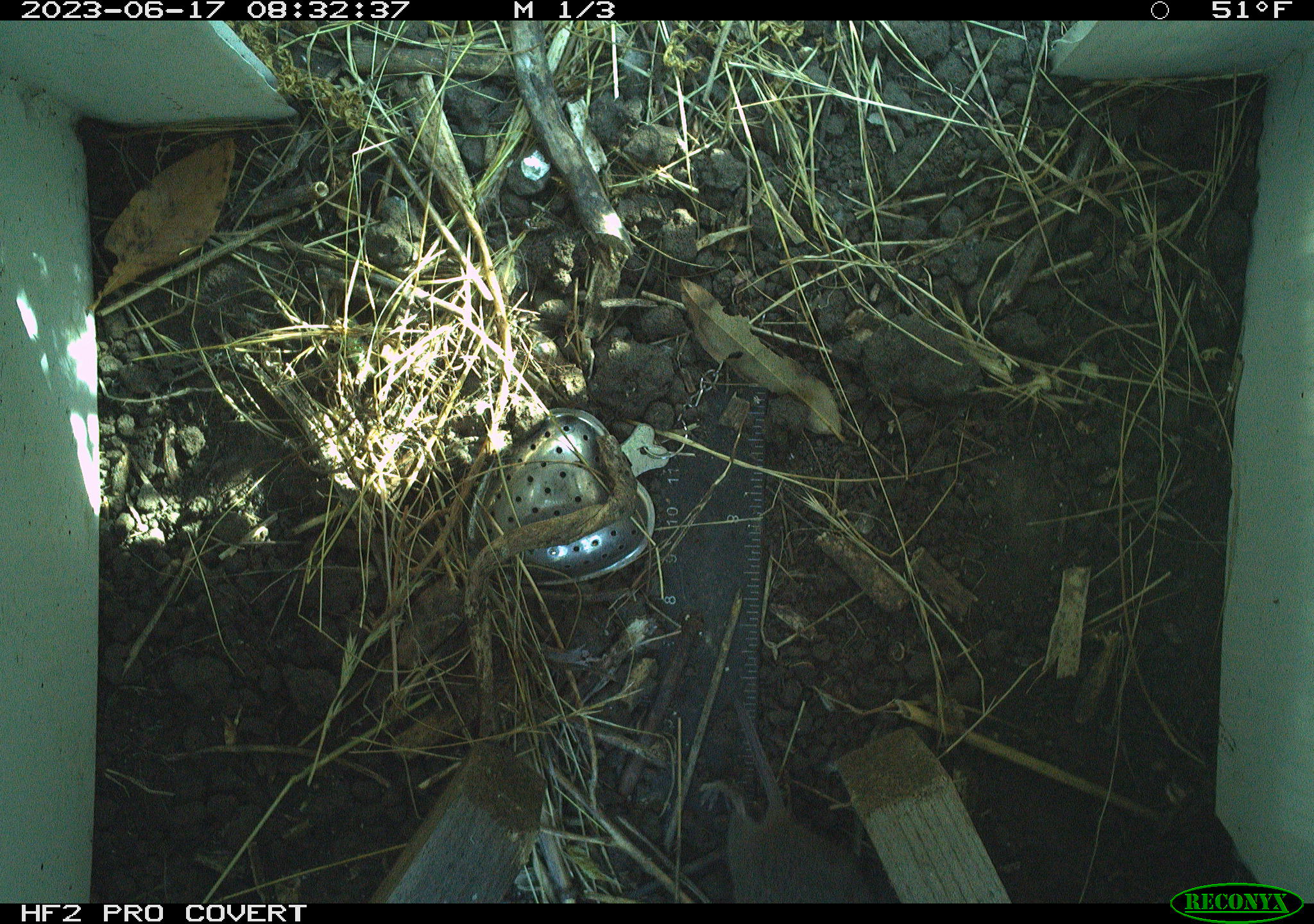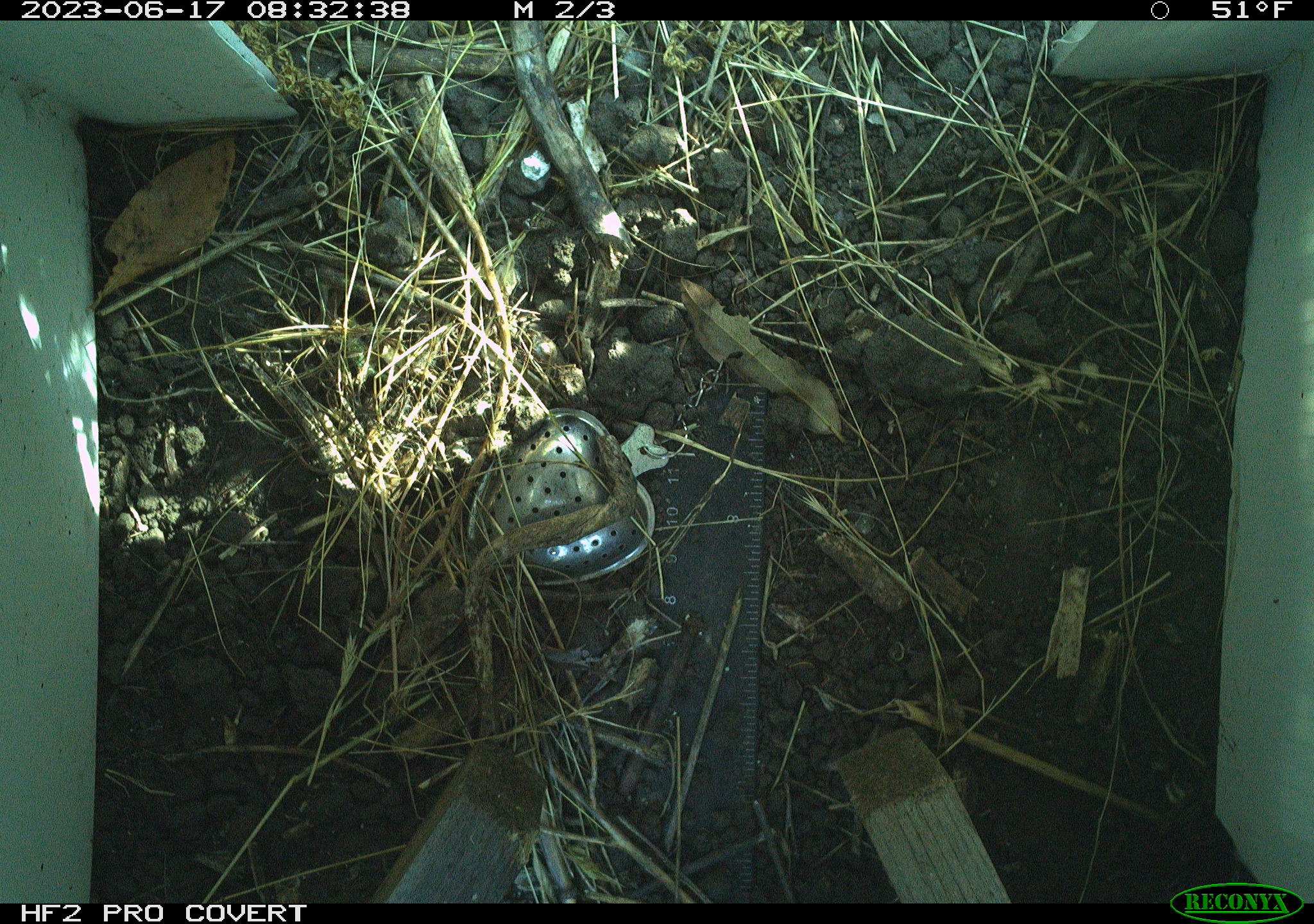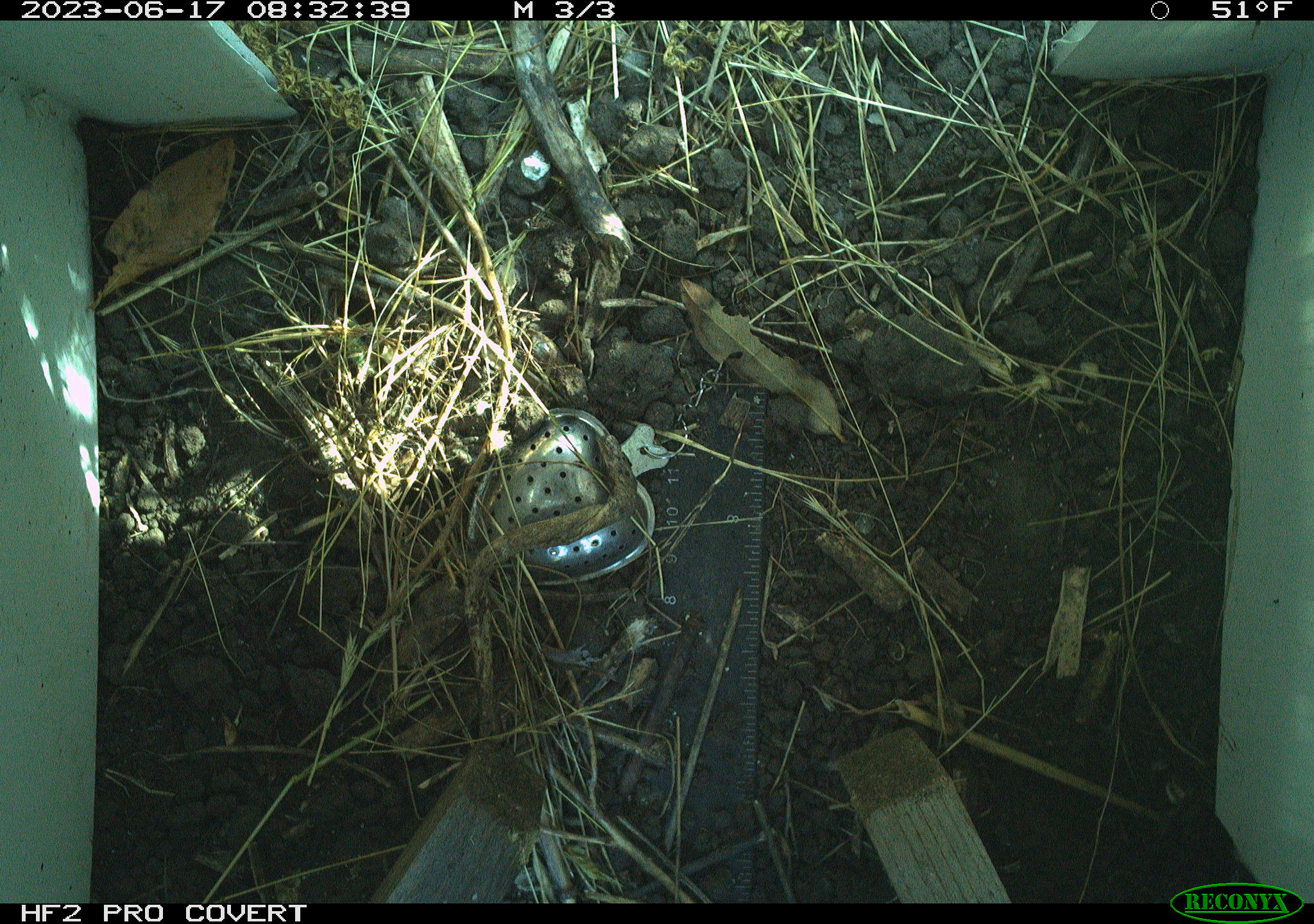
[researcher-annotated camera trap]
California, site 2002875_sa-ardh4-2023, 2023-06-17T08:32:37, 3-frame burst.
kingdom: Animalia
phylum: Chordata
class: Mammalia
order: Rodentia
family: Cricetidae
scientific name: Arvicolinae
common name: voles, lemmings, and muskrats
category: arvicolinae subfamily